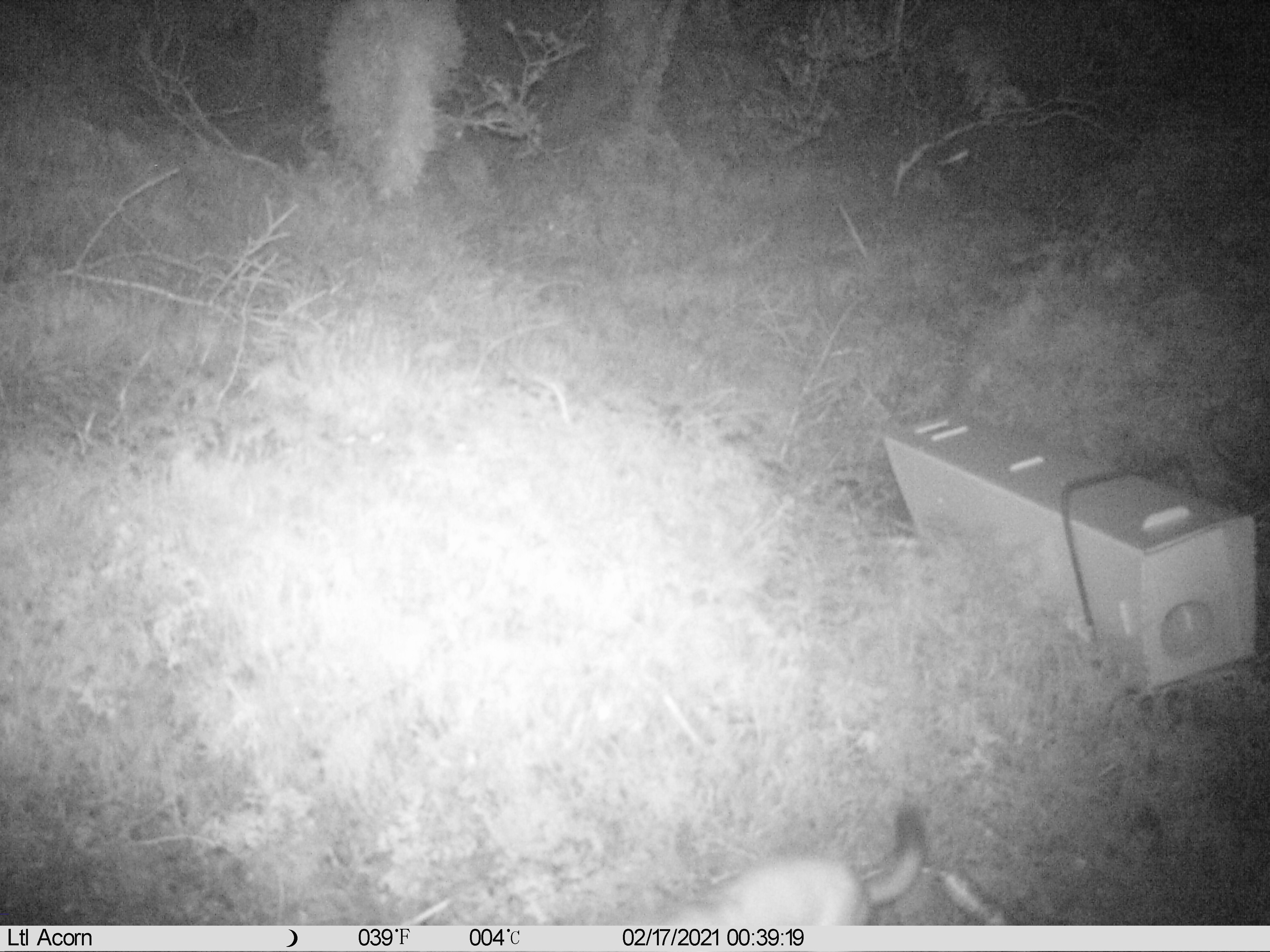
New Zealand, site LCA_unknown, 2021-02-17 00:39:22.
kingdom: Animalia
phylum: Chordata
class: Mammalia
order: Carnivora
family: Mustelidae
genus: Mustela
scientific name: Mustela erminea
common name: stoat